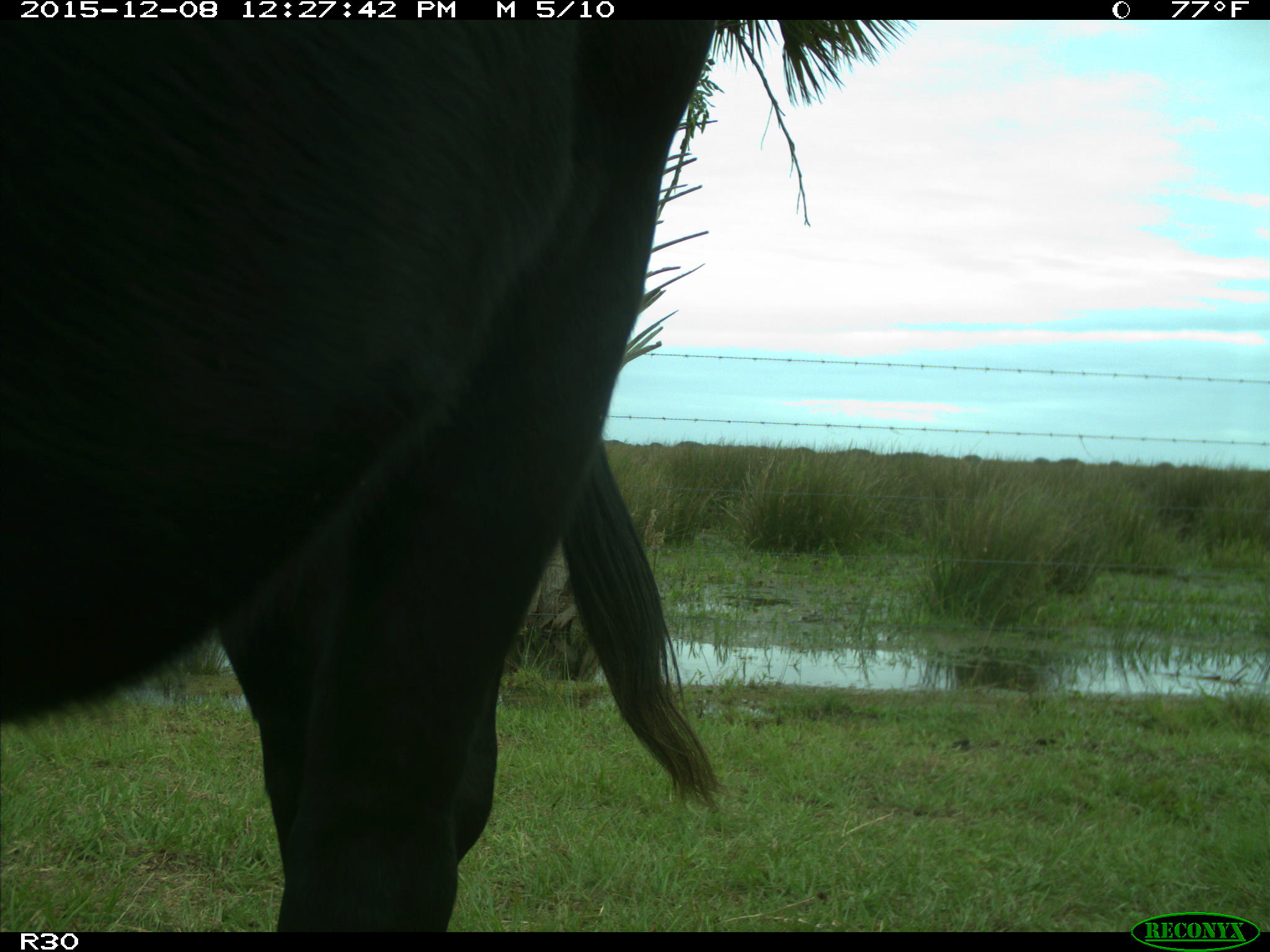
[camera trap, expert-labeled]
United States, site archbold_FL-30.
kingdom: Animalia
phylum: Chordata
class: Mammalia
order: Artiodactyla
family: Bovidae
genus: Bos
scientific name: Bos taurus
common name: domestic cow